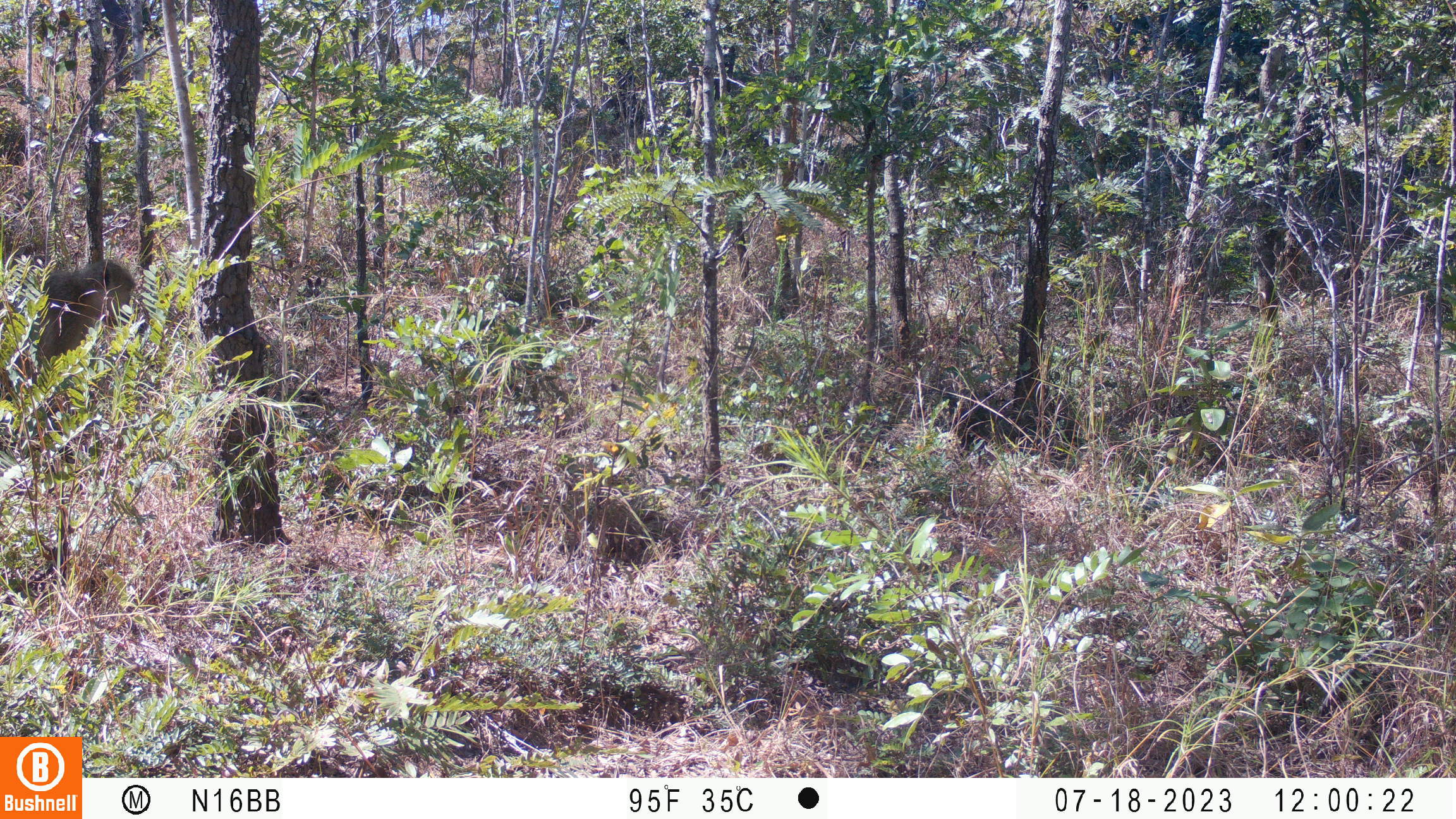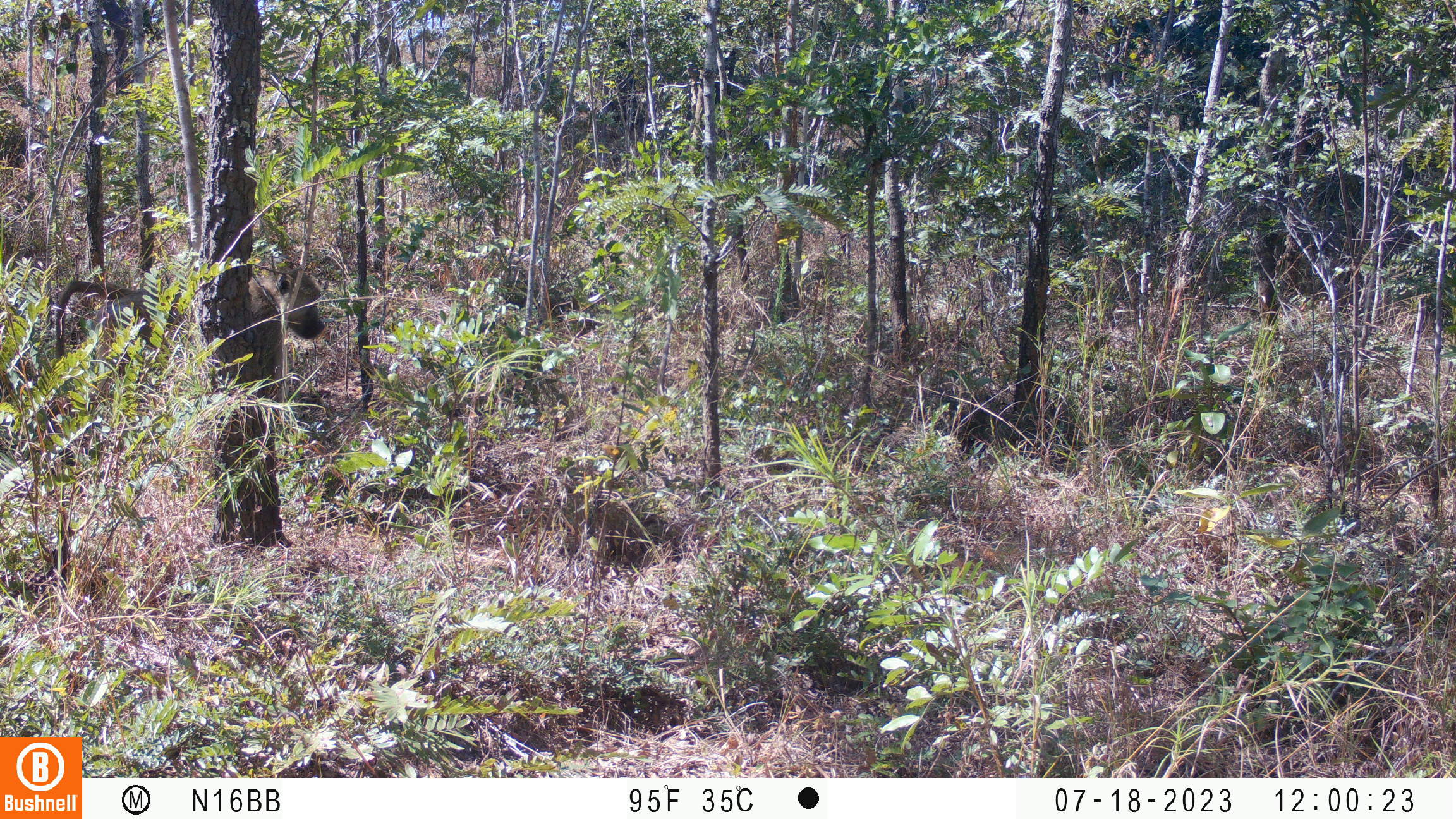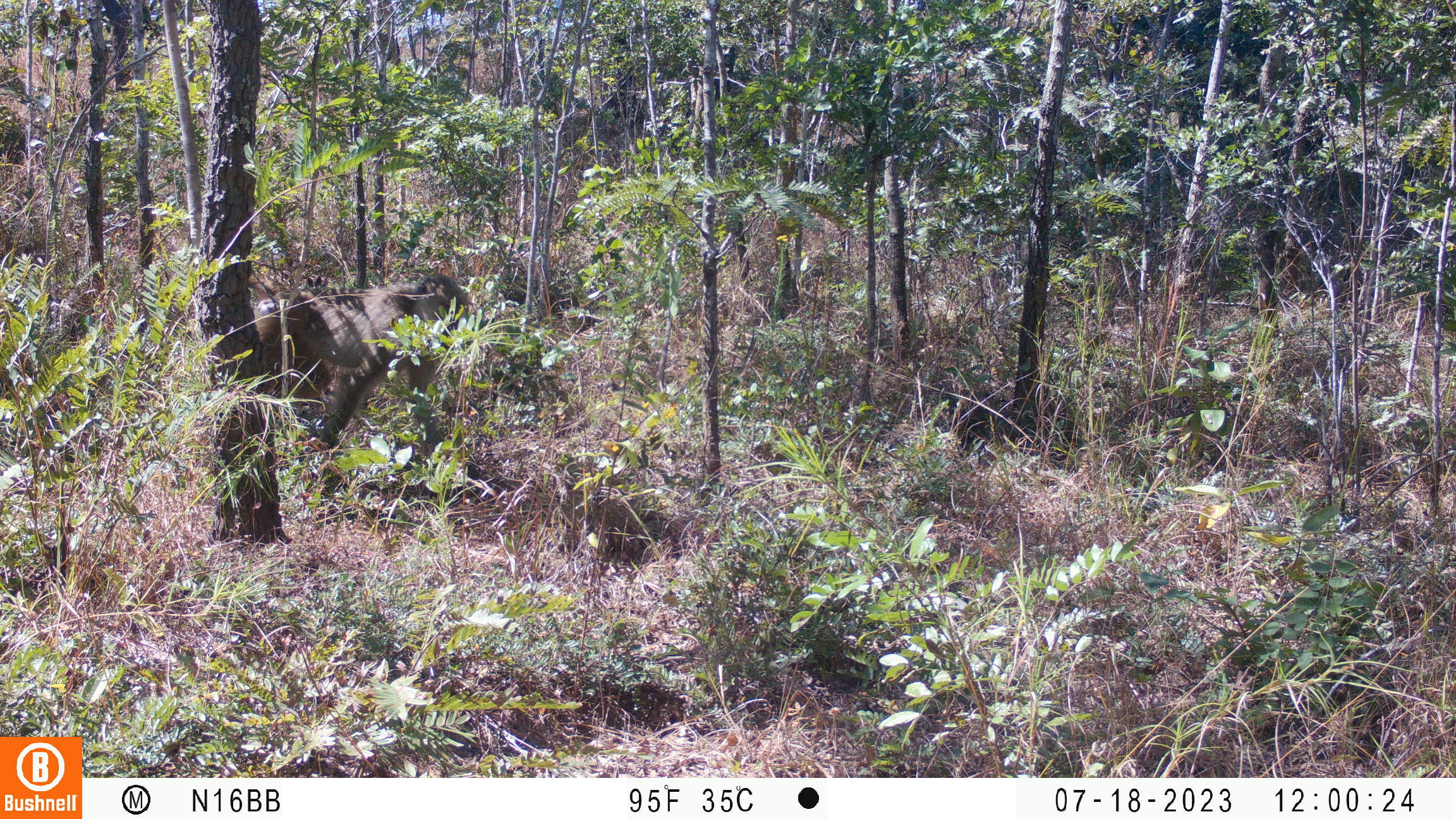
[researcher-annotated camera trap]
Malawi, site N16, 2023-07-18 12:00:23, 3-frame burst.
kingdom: Animalia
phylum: Chordata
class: Mammalia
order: Primates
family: Cercopithecidae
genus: Papio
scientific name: Papio cynocephalus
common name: yellow baboon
Yellow baboon (Papio cynocephalus), count 1.